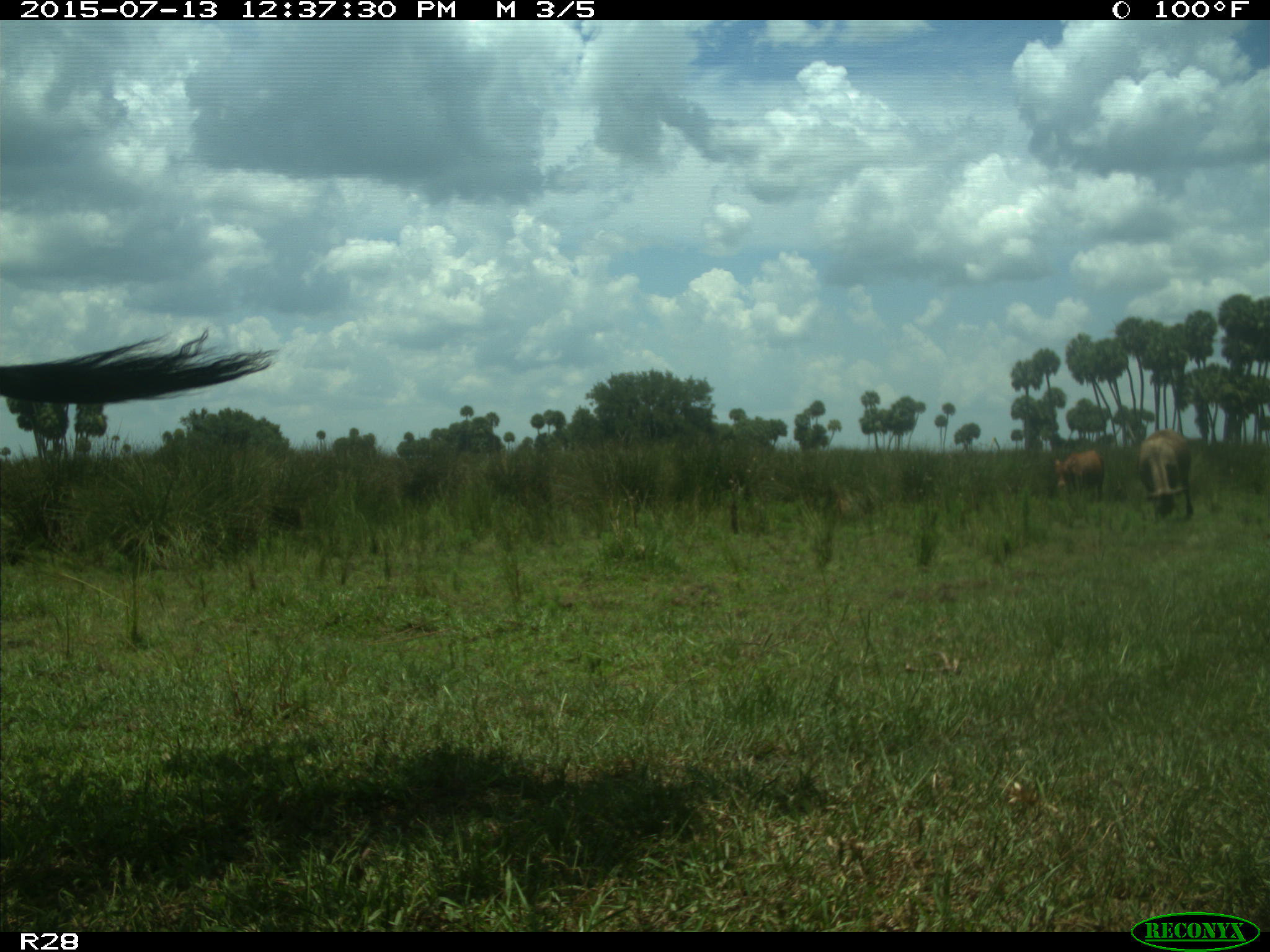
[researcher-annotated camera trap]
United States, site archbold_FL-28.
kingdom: Animalia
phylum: Chordata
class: Mammalia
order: Artiodactyla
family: Bovidae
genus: Bos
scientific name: Bos taurus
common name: domestic cow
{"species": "Bos taurus (domestic cow)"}